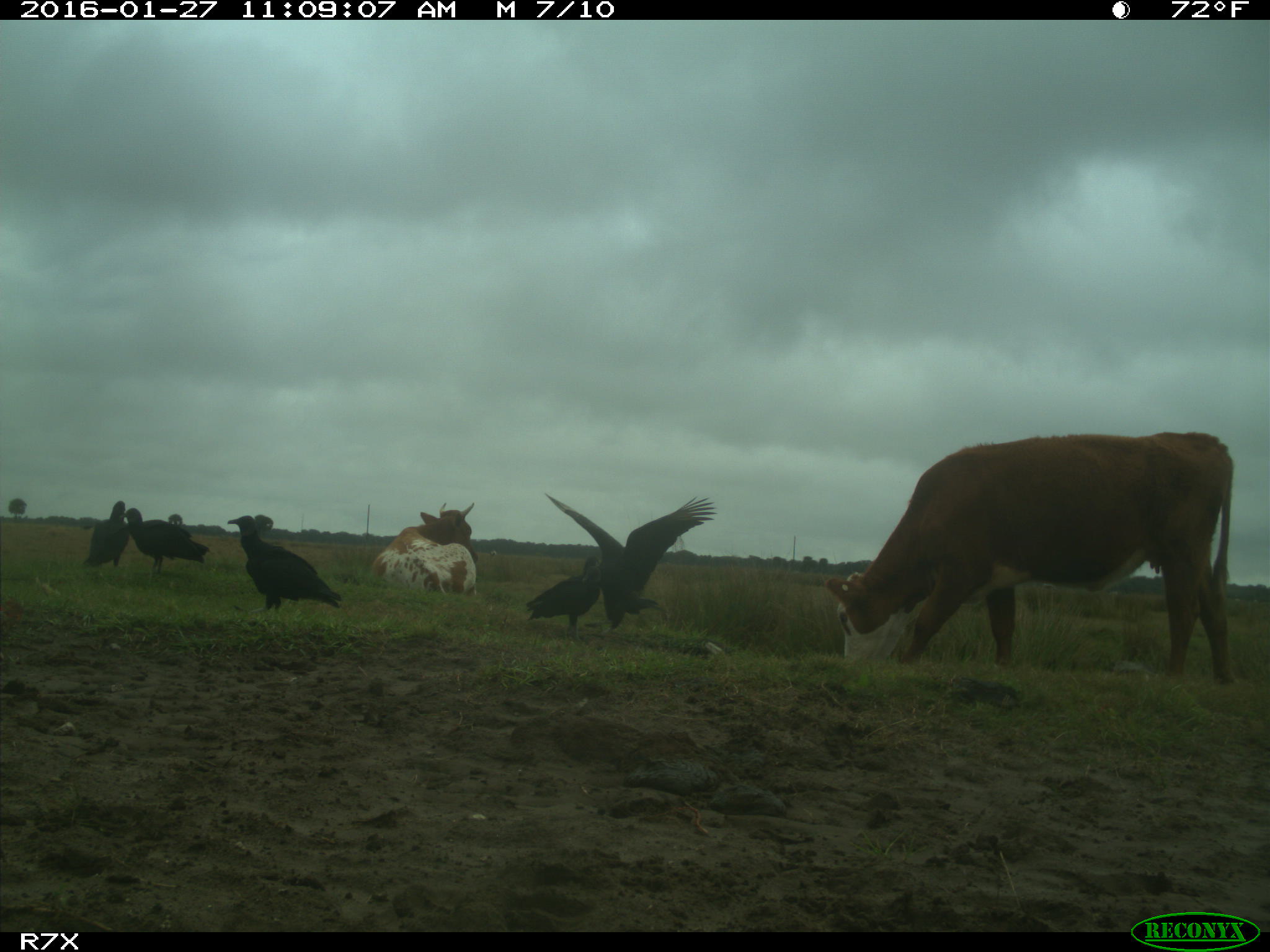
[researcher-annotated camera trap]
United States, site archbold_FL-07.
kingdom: Animalia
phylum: Chordata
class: Mammalia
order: Artiodactyla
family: Bovidae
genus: Bos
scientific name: Bos taurus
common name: domestic cow